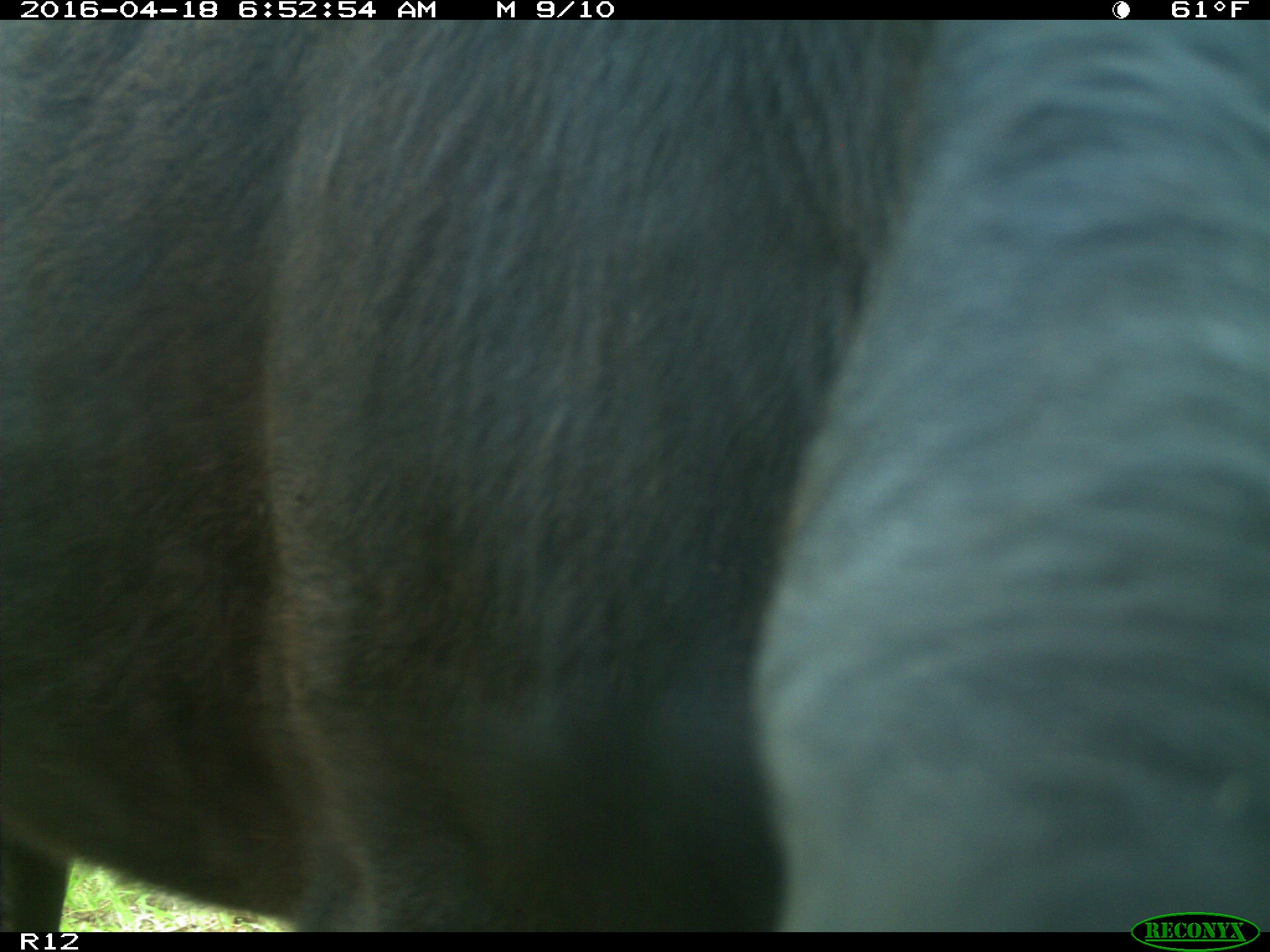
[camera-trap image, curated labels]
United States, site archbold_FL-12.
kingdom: Animalia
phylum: Chordata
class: Mammalia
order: Artiodactyla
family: Bovidae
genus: Bos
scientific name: Bos taurus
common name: domestic cow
Bos taurus (domestic cow).